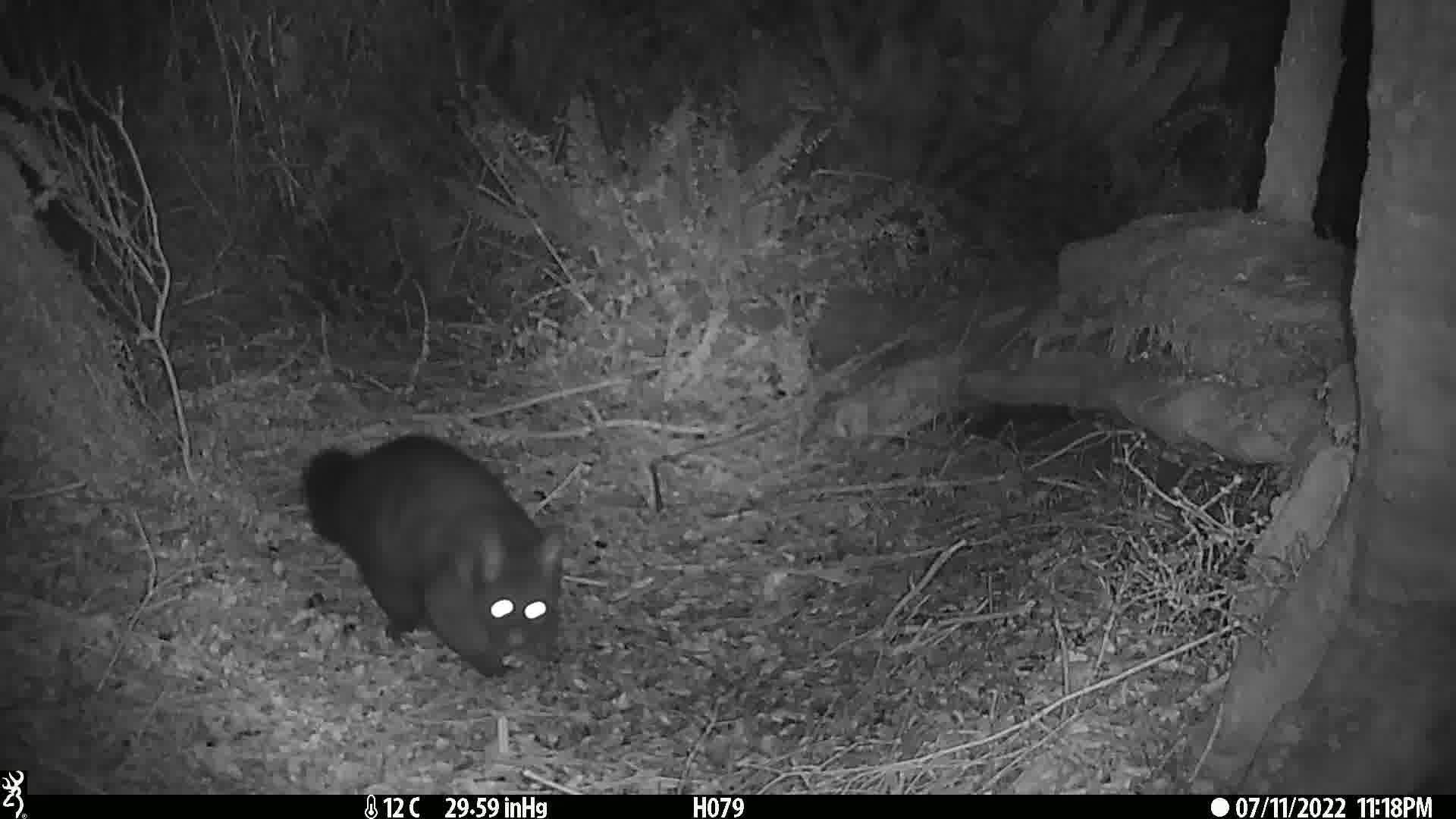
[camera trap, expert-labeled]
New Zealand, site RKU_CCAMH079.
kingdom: Animalia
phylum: Chordata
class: Mammalia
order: Diprotodontia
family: Phalangeridae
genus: Trichosurus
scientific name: Trichosurus vulpecula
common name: common brushtail possum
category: possum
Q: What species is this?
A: Possum (common brushtail possum) (Trichosurus vulpecula).